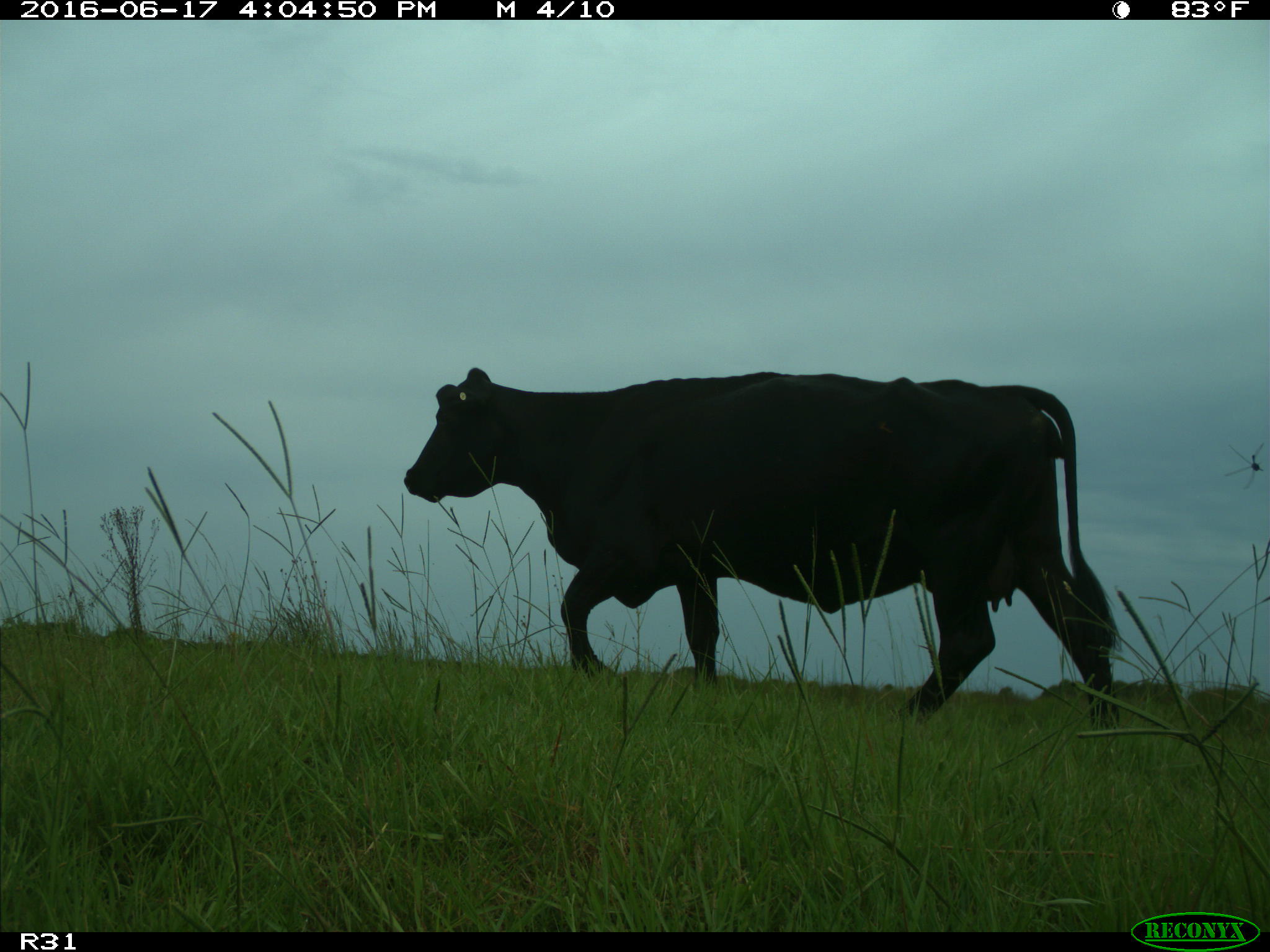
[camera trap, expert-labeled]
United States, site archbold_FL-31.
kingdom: Animalia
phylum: Chordata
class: Mammalia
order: Artiodactyla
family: Bovidae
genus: Bos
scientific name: Bos taurus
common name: domestic cow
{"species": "Bos taurus (domestic cow)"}